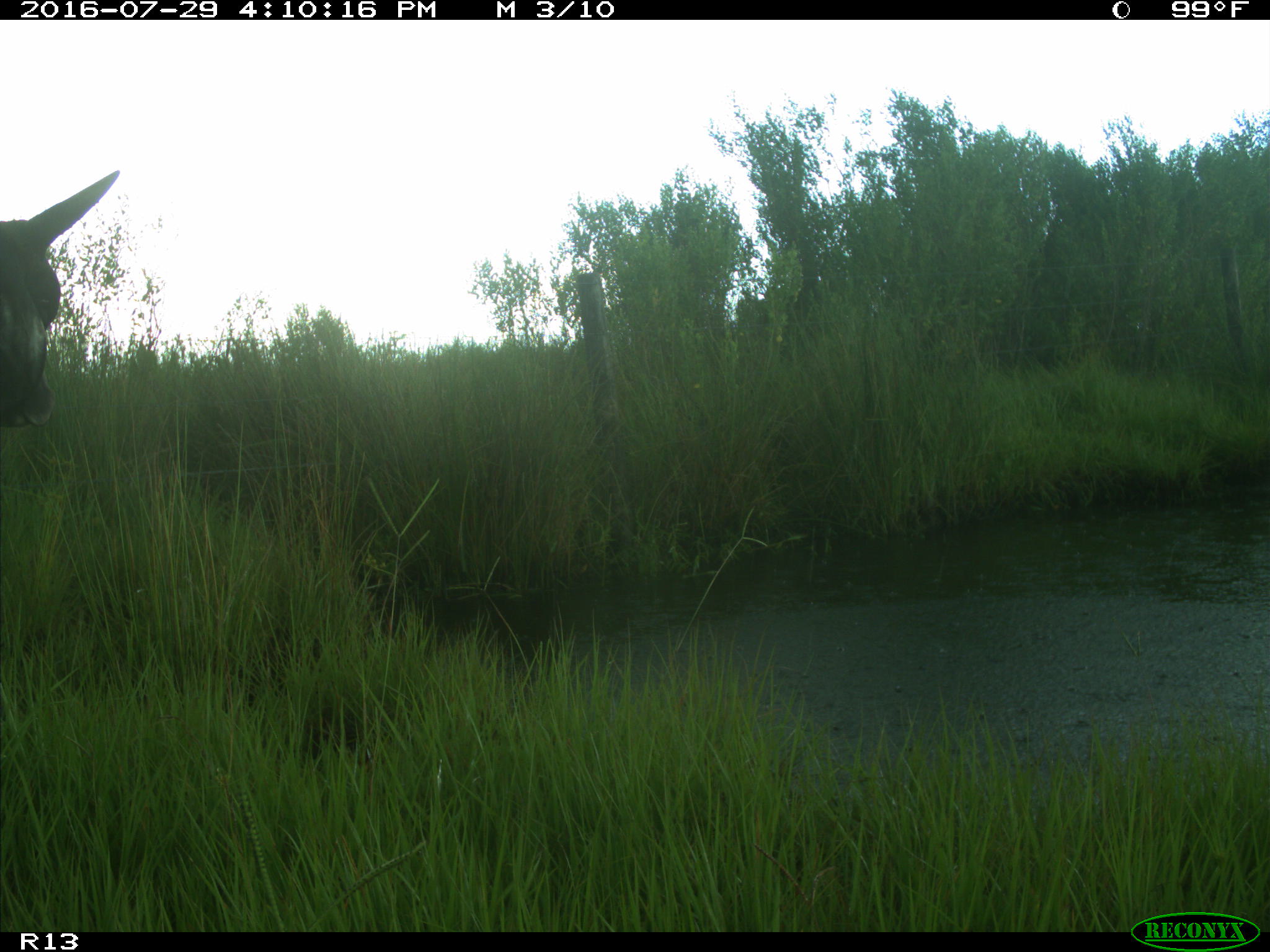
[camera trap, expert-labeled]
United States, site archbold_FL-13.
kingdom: Animalia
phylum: Chordata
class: Mammalia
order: Artiodactyla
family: Bovidae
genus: Bos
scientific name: Bos taurus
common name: domestic cow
Bos taurus (domestic cow).